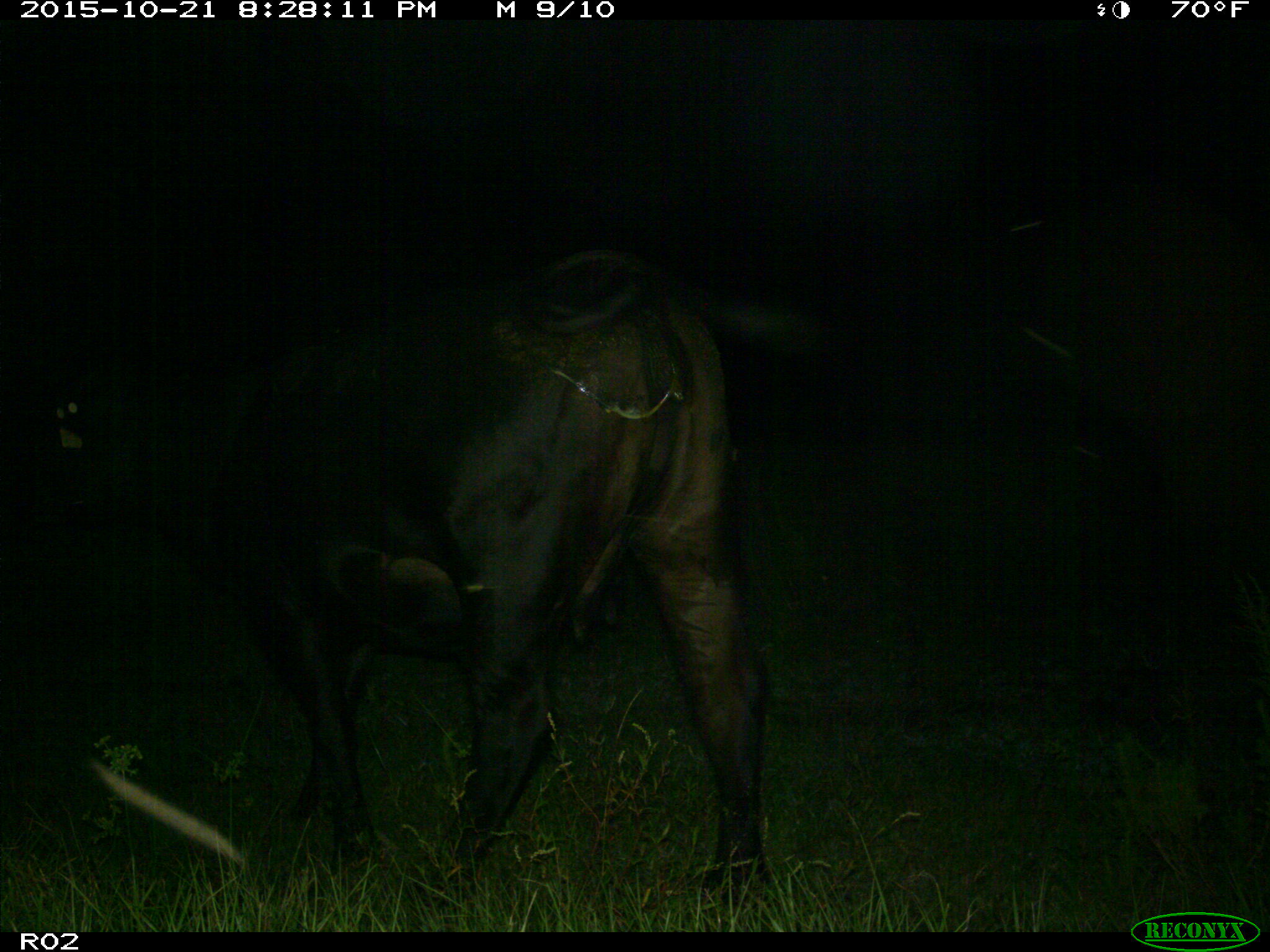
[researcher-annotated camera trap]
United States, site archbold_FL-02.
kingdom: Animalia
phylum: Chordata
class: Mammalia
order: Artiodactyla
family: Bovidae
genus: Bos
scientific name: Bos taurus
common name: domestic cow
Bos taurus (domestic cow).